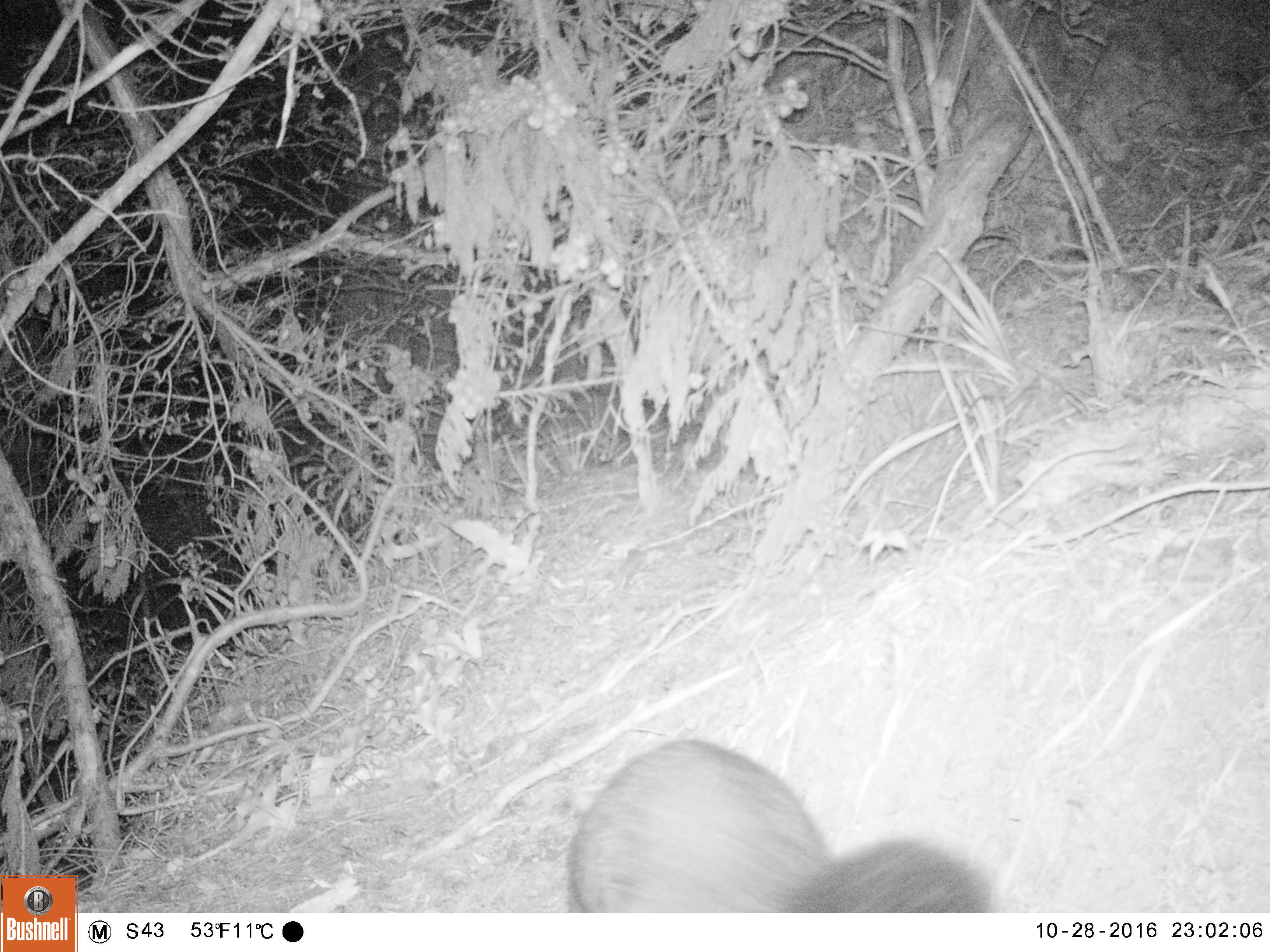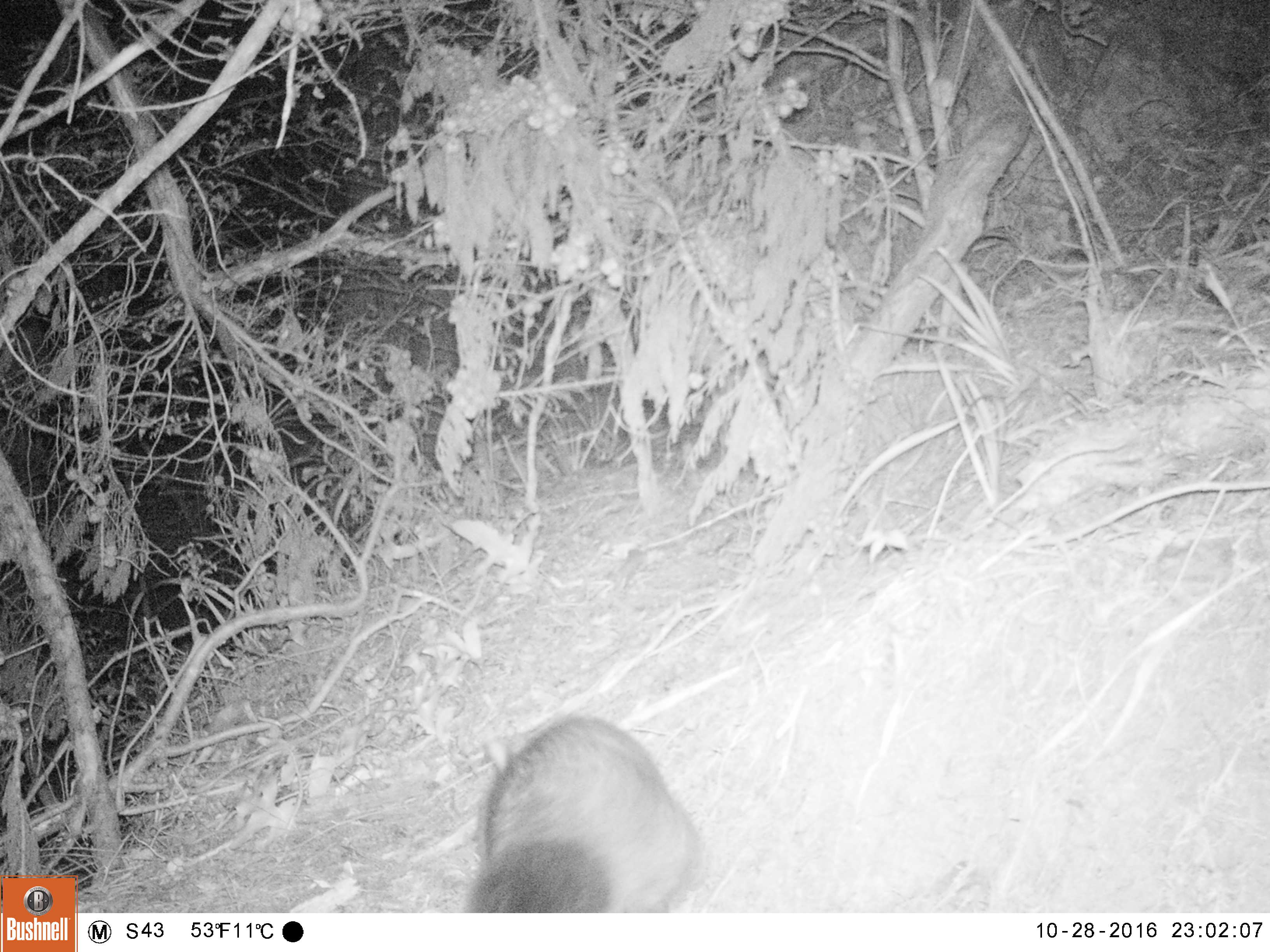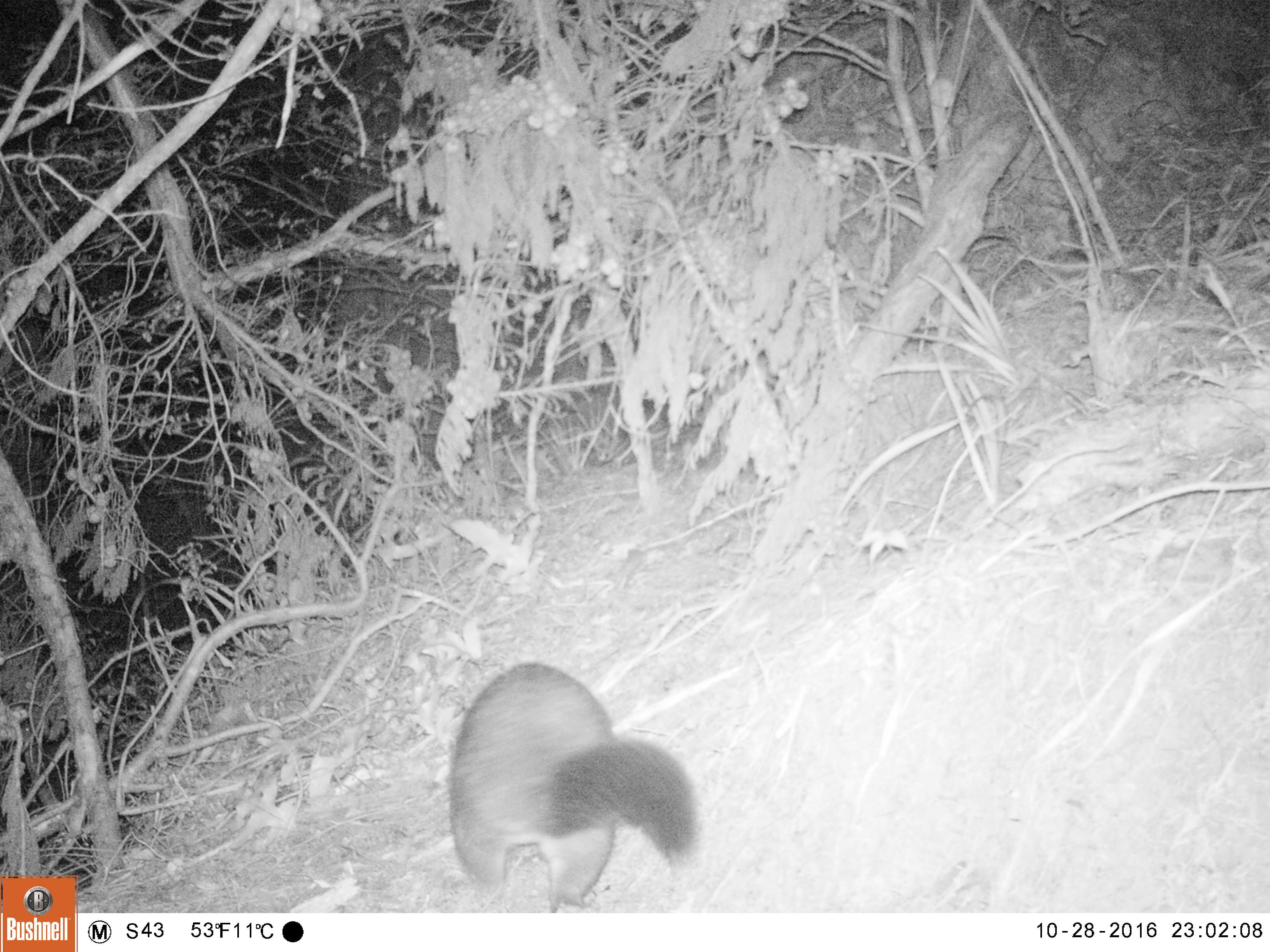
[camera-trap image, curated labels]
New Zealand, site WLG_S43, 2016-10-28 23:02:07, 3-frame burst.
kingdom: Animalia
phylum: Chordata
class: Mammalia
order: Diprotodontia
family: Phalangeridae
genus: Trichosurus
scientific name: Trichosurus vulpecula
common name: common brushtail possum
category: possum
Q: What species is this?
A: Possum (common brushtail possum) (Trichosurus vulpecula).